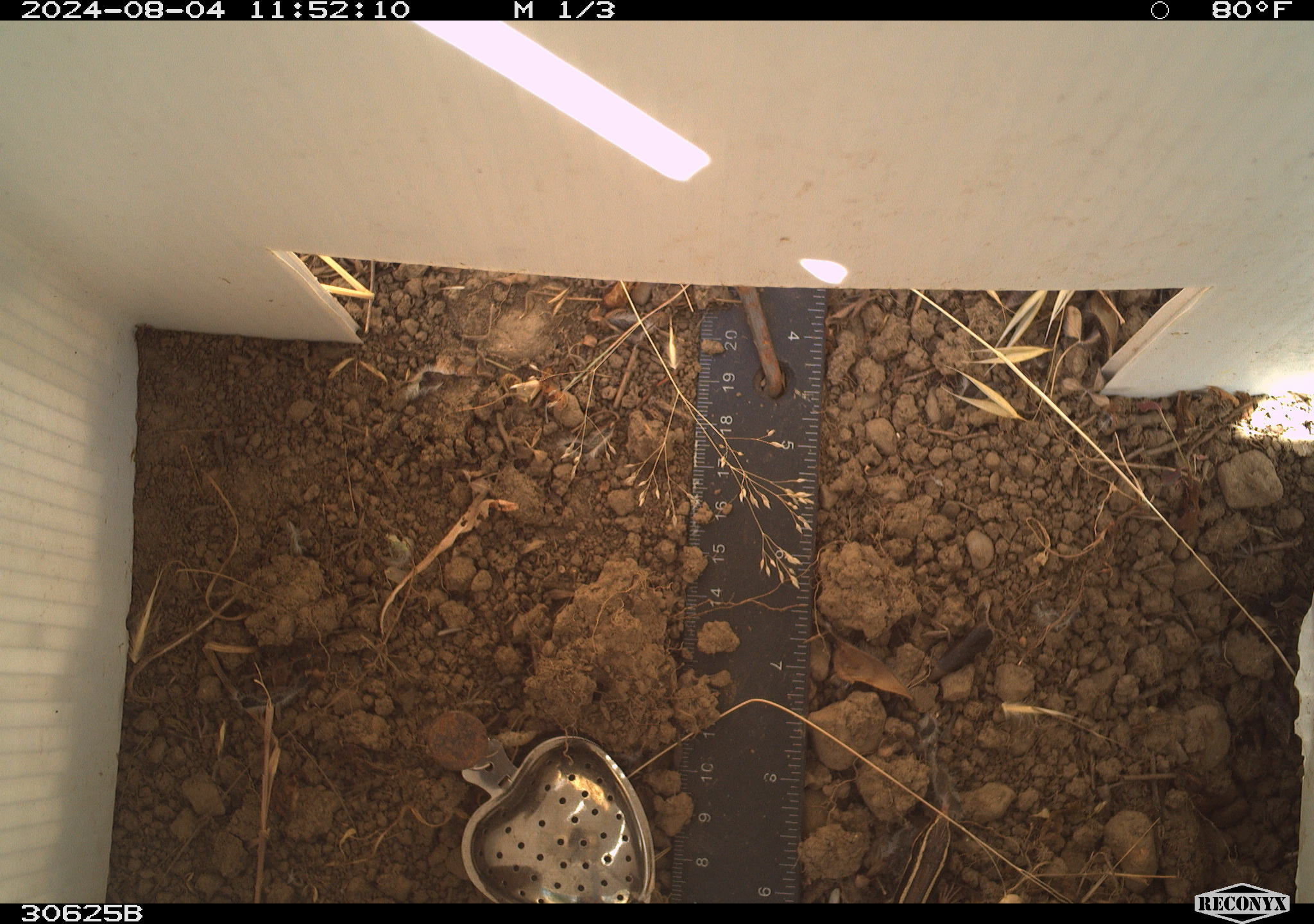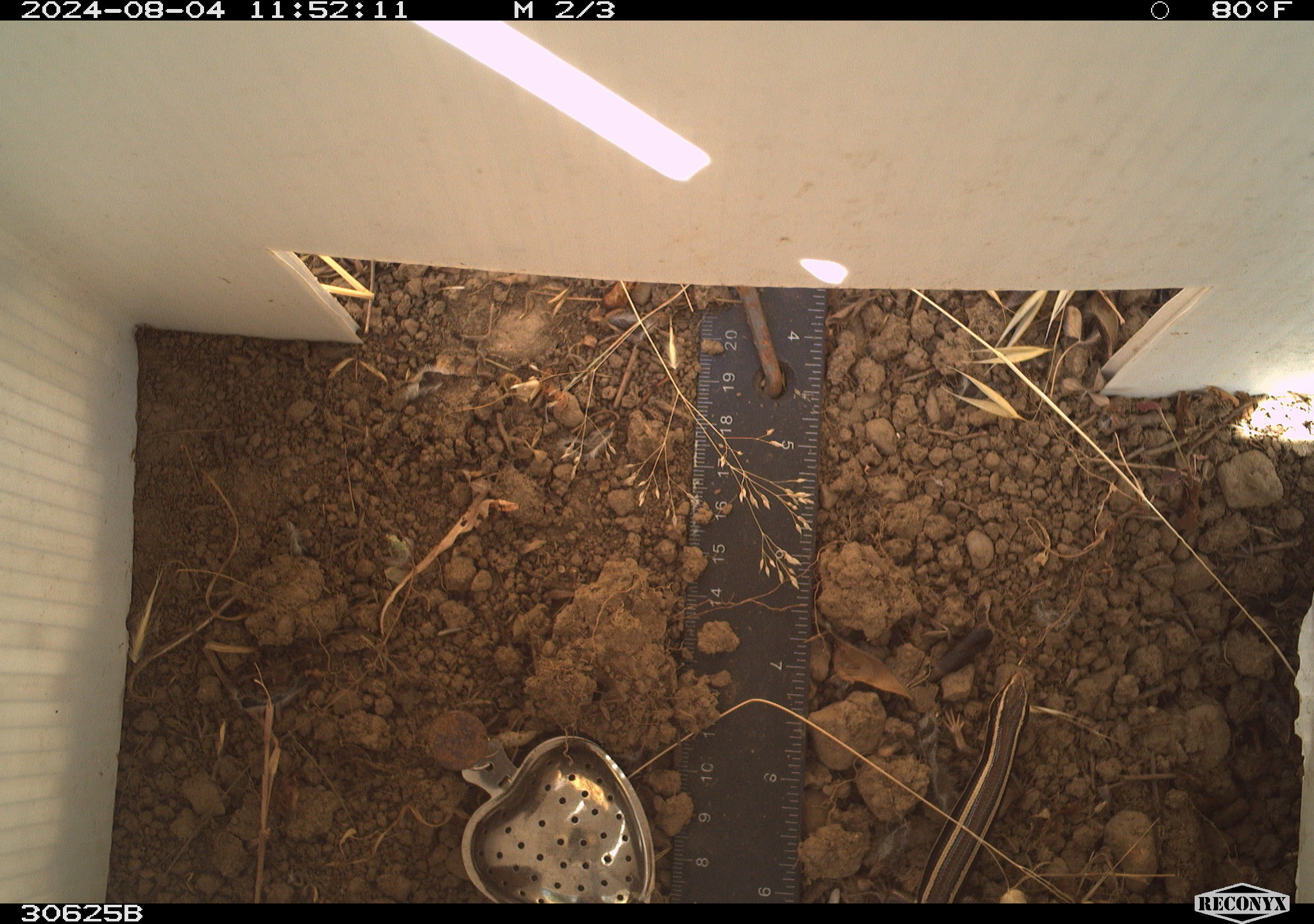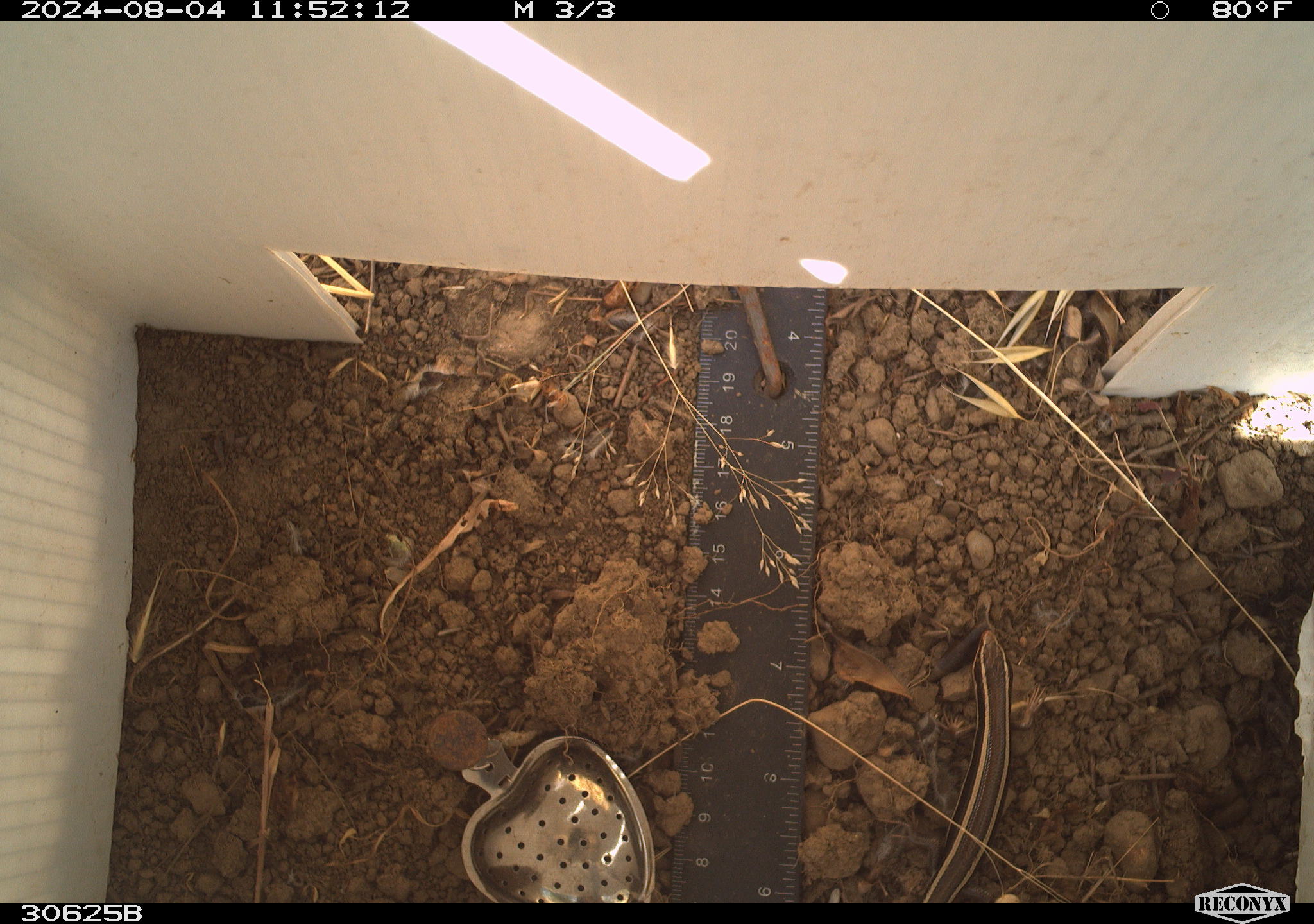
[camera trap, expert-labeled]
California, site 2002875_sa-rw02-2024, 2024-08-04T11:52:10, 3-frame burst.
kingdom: Animalia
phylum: Chordata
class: Reptilia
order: Squamata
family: Scincidae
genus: Plestiodon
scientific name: Plestiodon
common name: blue-tailed skinks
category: plestiodon species